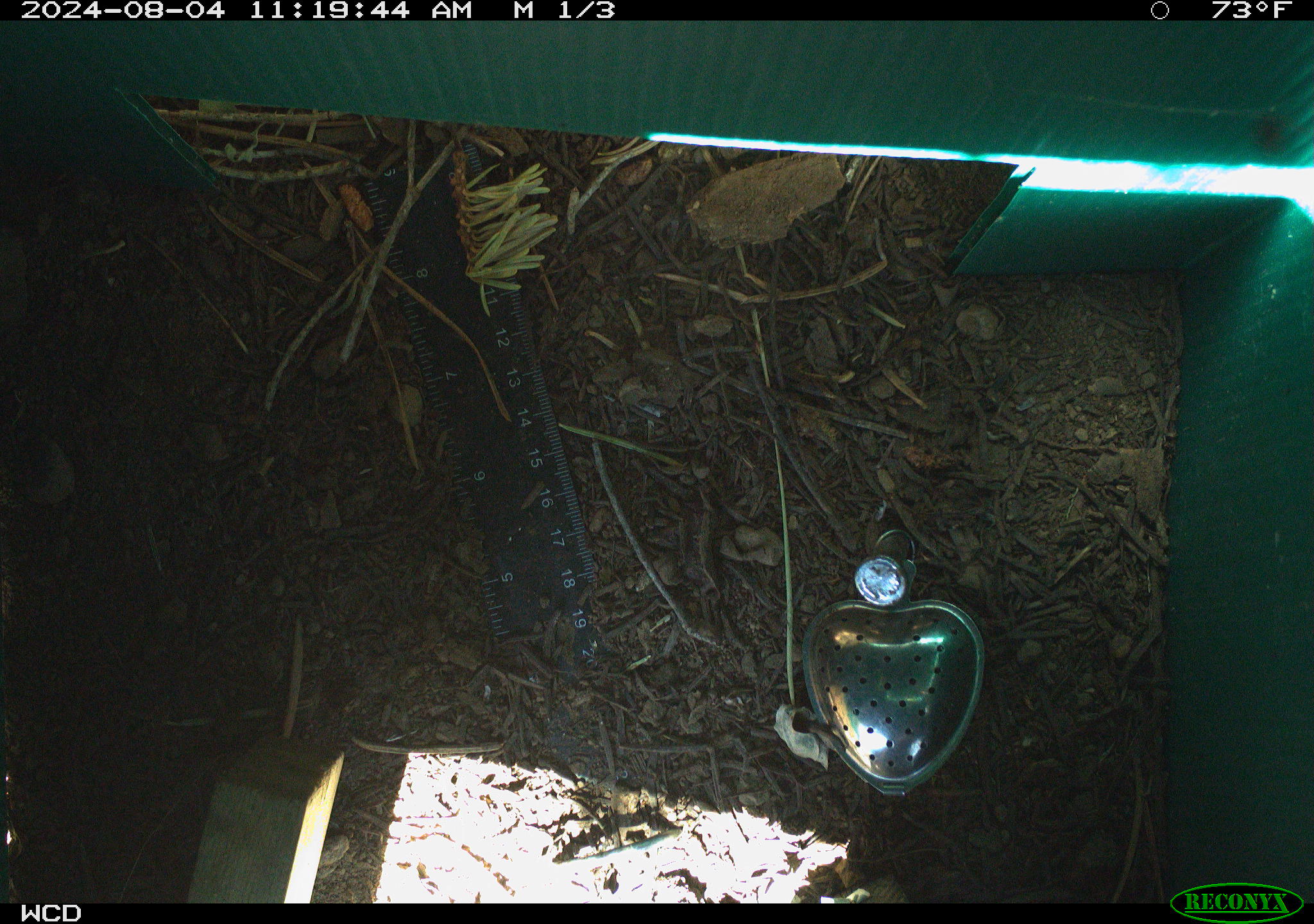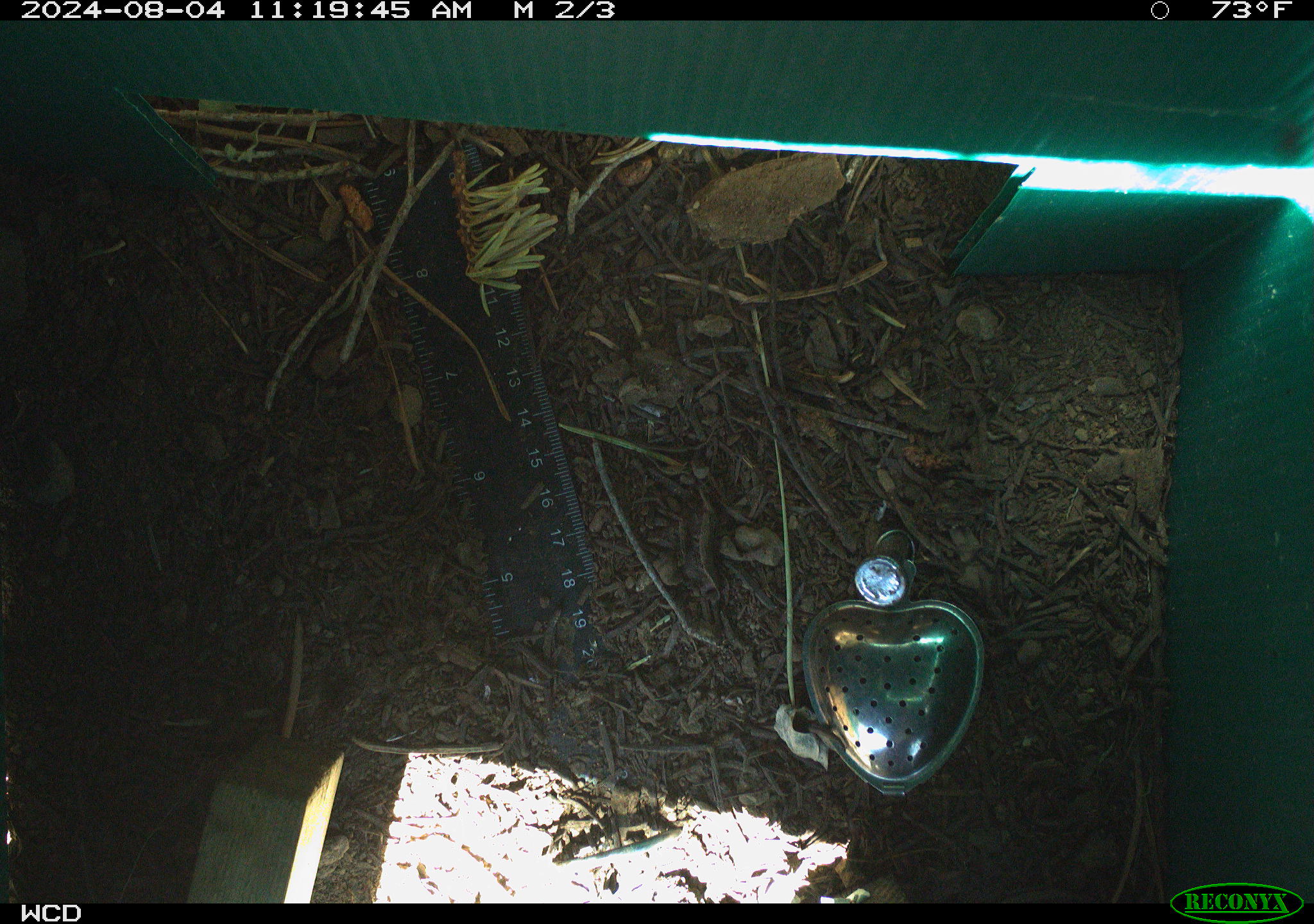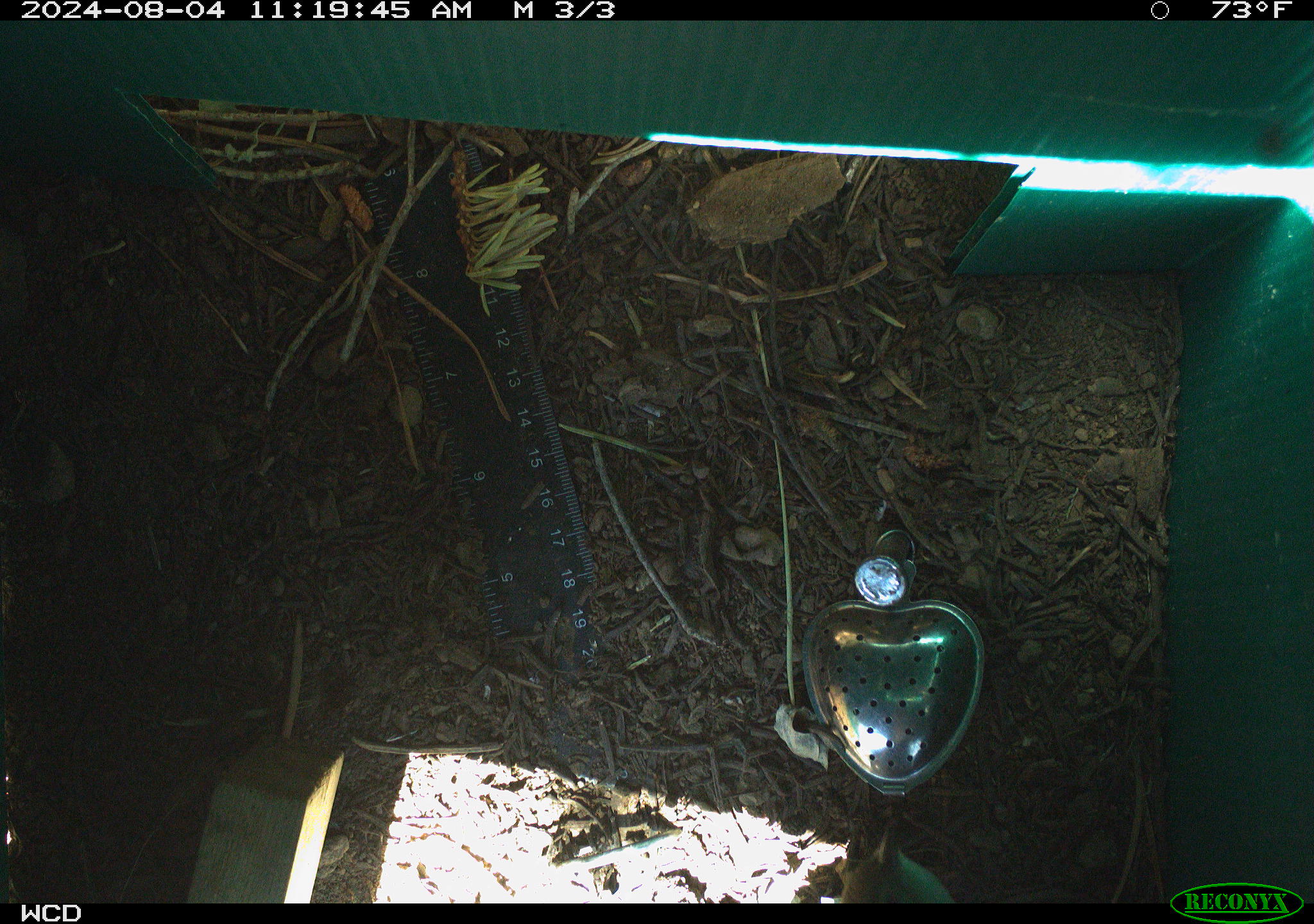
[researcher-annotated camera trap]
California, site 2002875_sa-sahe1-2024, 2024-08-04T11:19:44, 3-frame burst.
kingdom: Animalia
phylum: Chordata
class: Aves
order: Passeriformes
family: Parulidae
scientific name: Parulidae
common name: american warblers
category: parulidae family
Parulidae family (american warblers) (Parulidae).